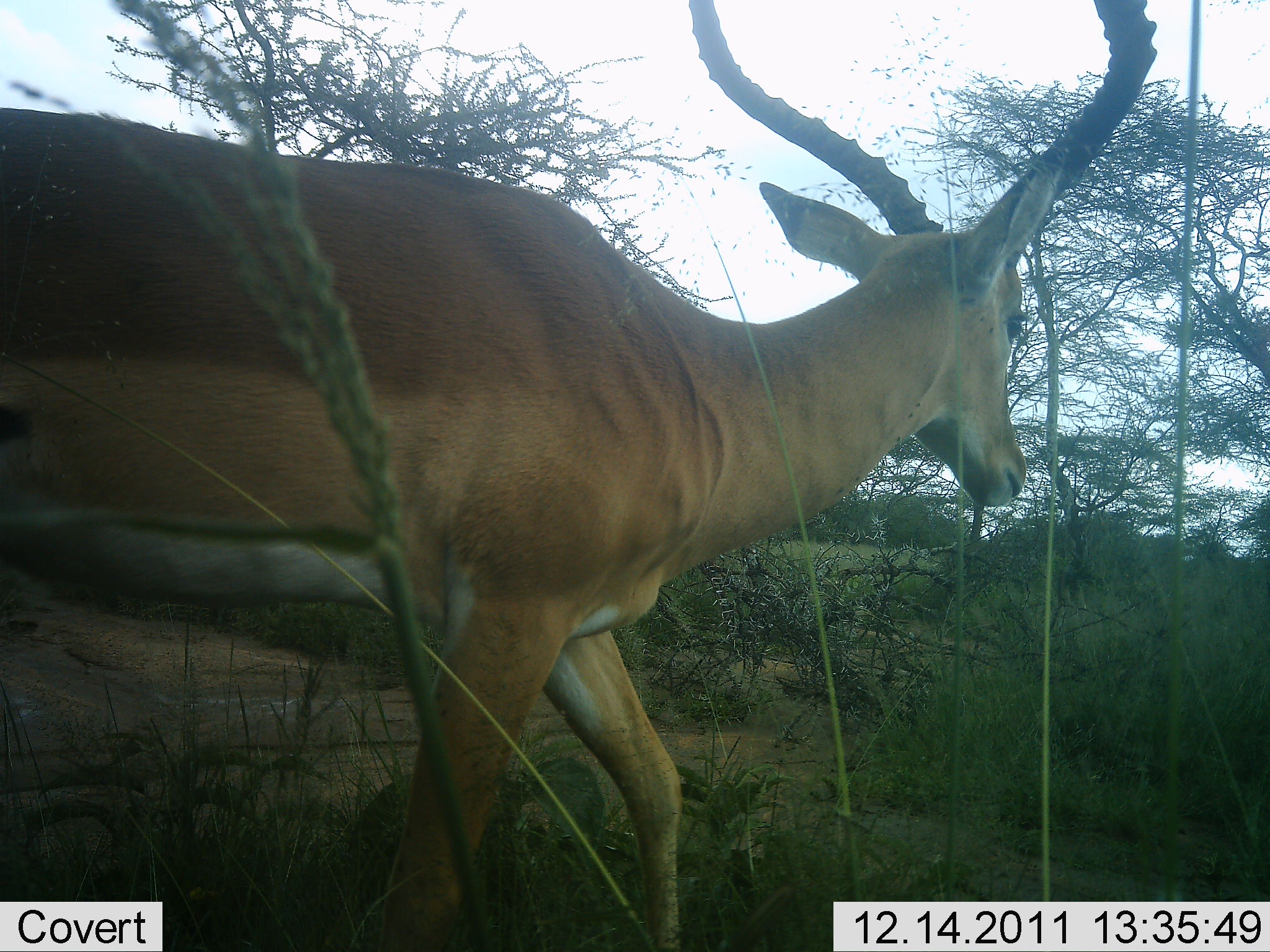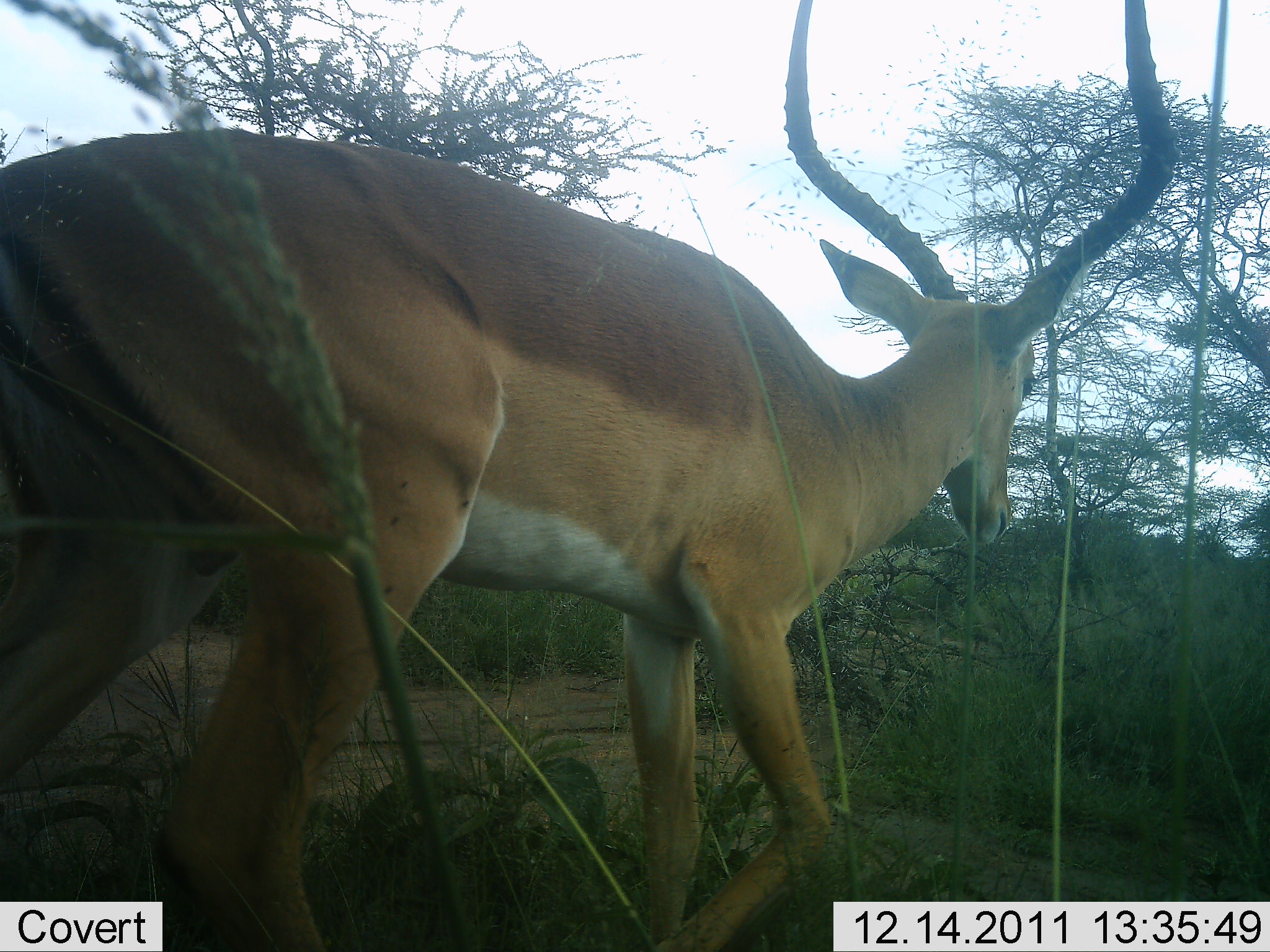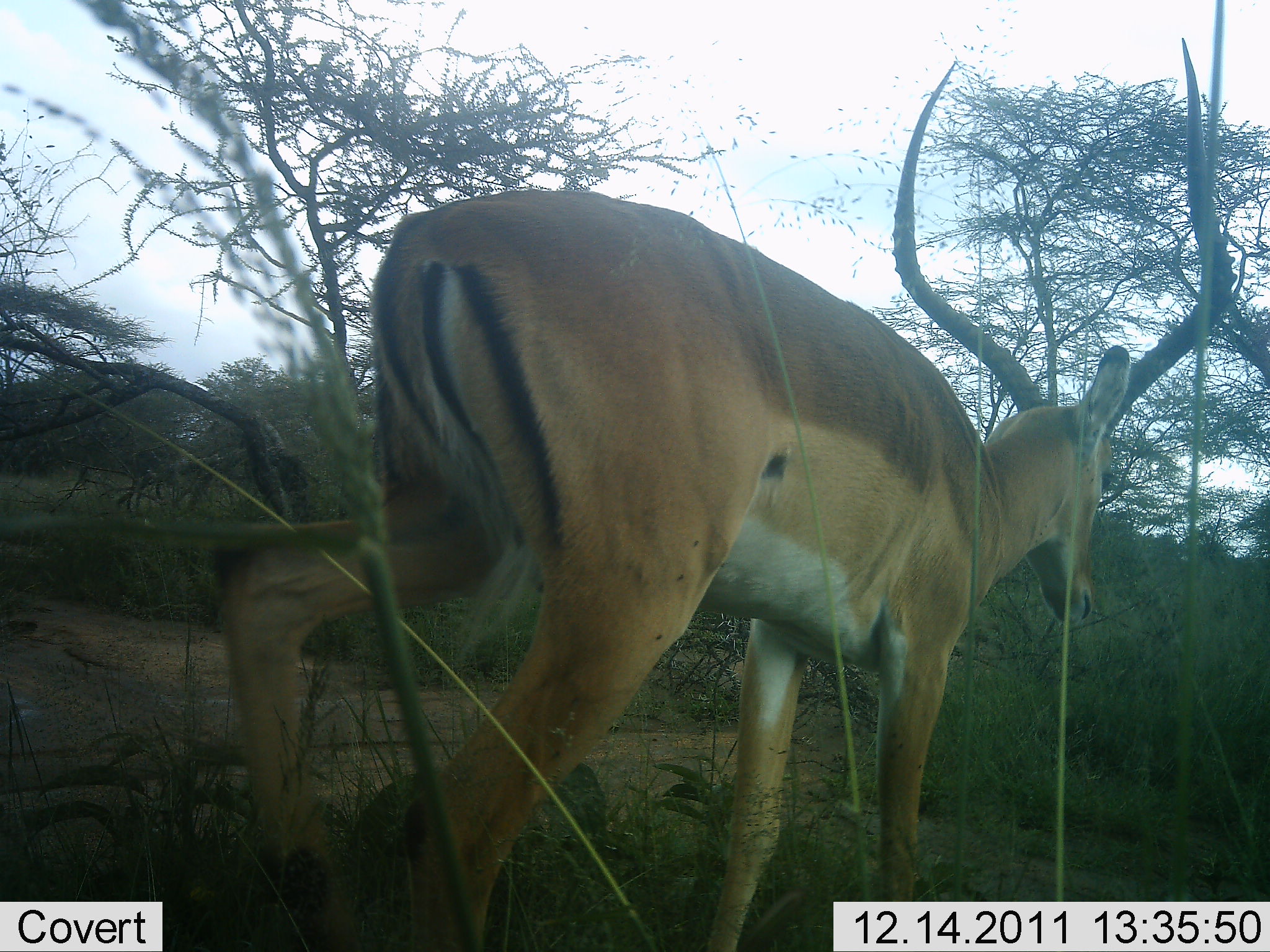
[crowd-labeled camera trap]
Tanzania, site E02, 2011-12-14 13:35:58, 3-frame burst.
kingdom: Animalia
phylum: Chordata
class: Mammalia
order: Artiodactyla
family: Bovidae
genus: Aepyceros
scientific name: Aepyceros melampus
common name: impala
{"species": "impala (Aepyceros melampus)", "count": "1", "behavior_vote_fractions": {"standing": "17%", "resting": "0%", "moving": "83%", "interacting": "0%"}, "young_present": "0%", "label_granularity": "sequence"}